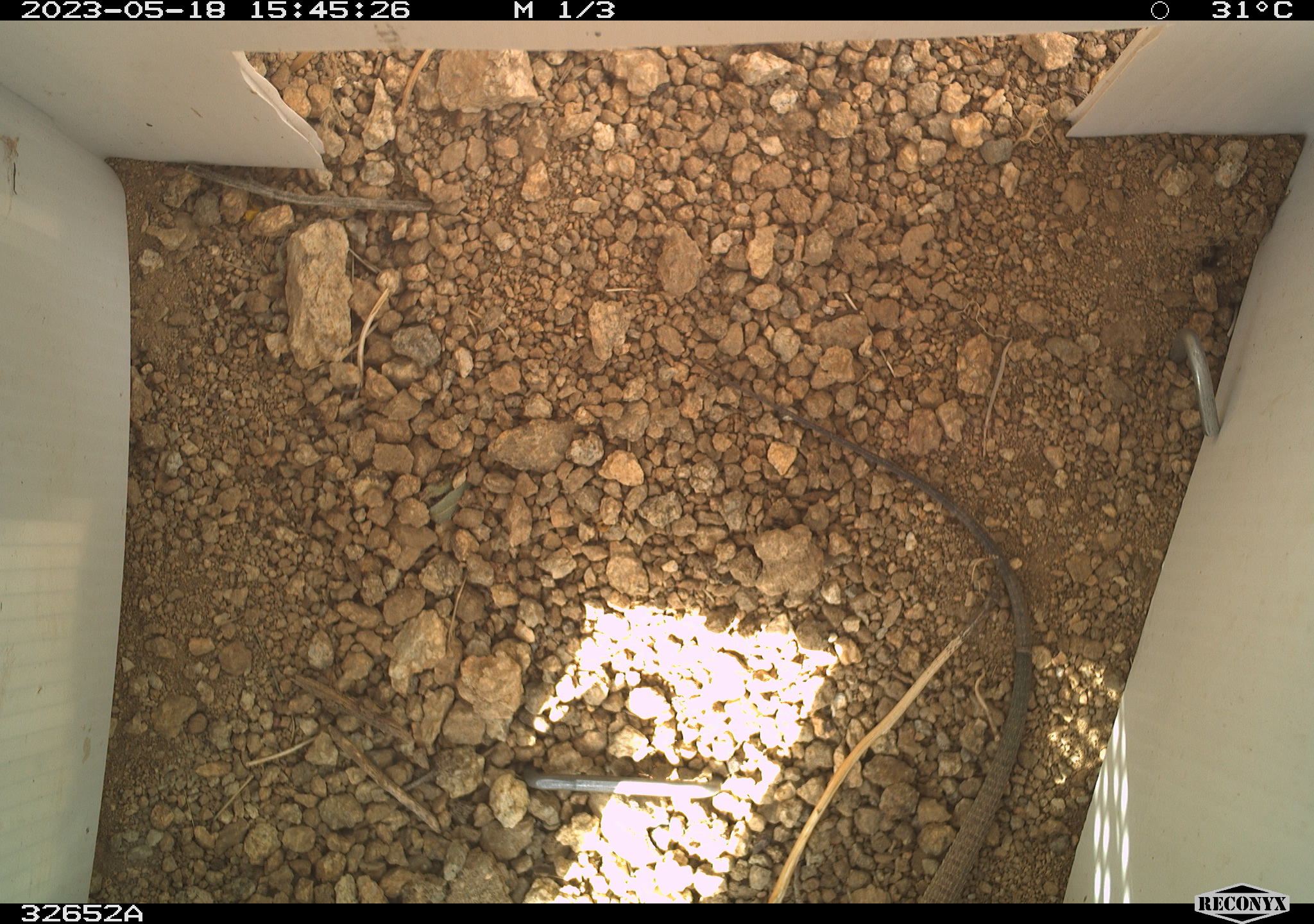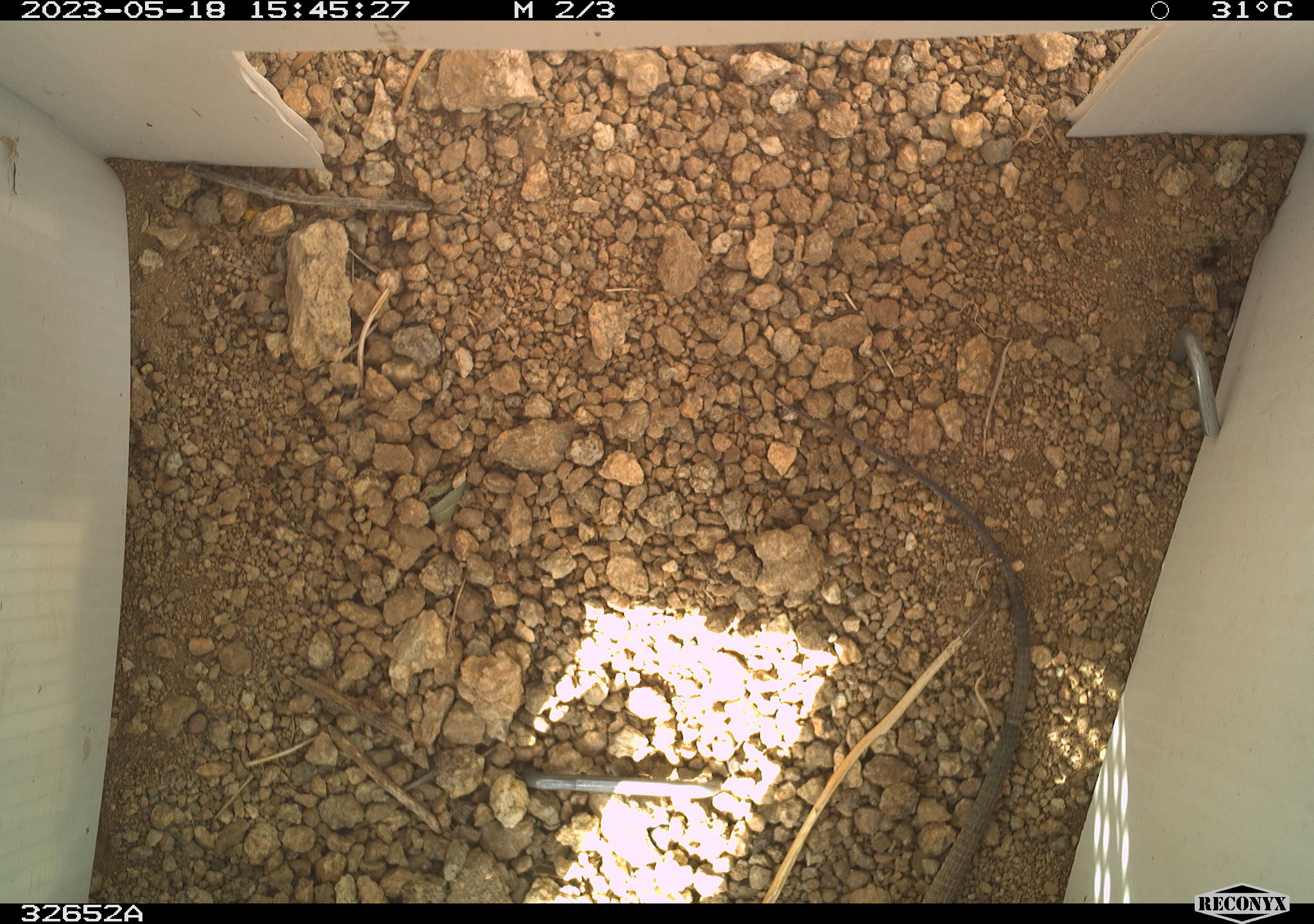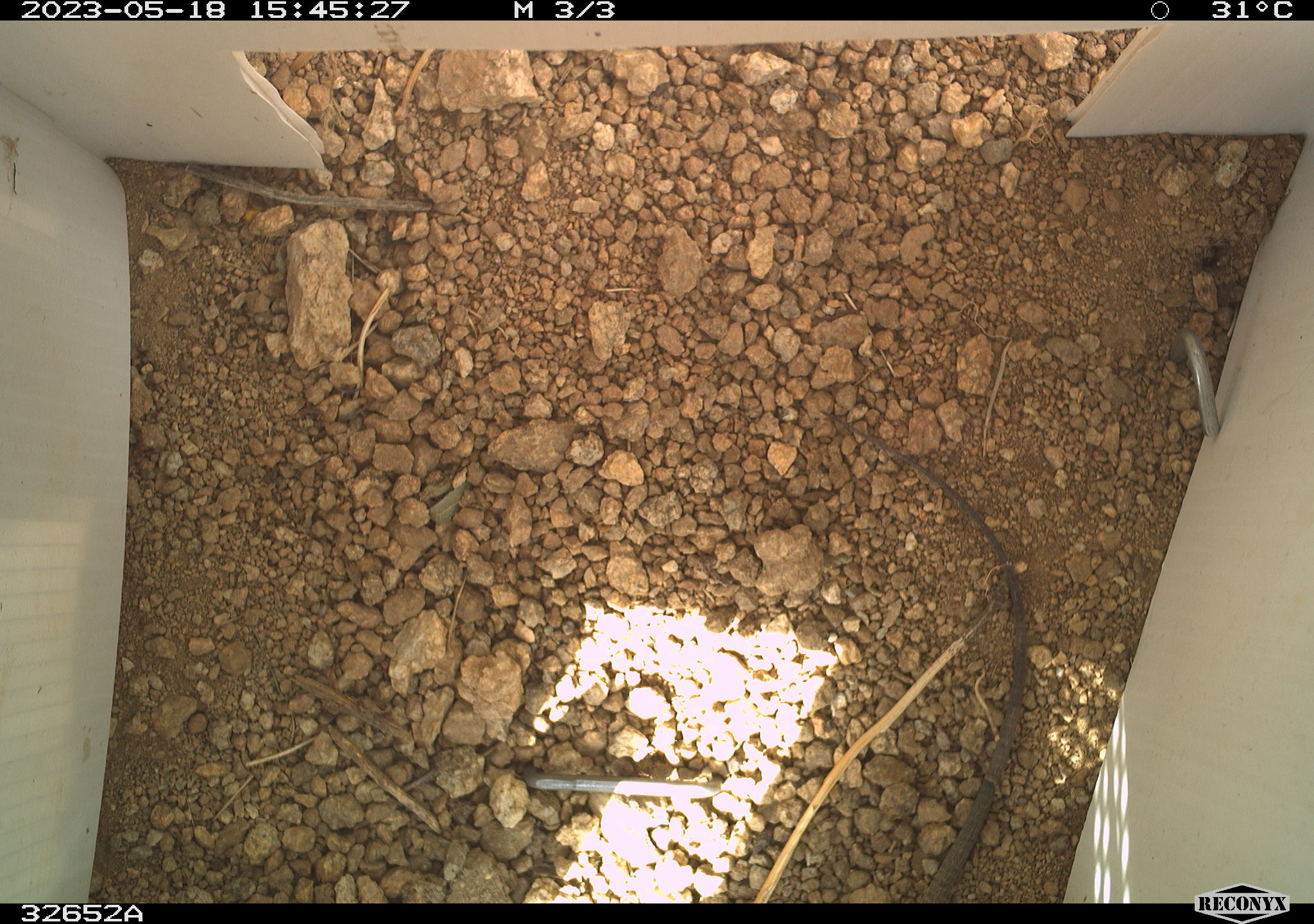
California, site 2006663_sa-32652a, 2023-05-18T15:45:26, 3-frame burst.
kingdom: Animalia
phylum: Chordata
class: Reptilia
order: Squamata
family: Teiidae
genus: Aspidoscelis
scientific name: Aspidoscelis tigris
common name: western whiptail